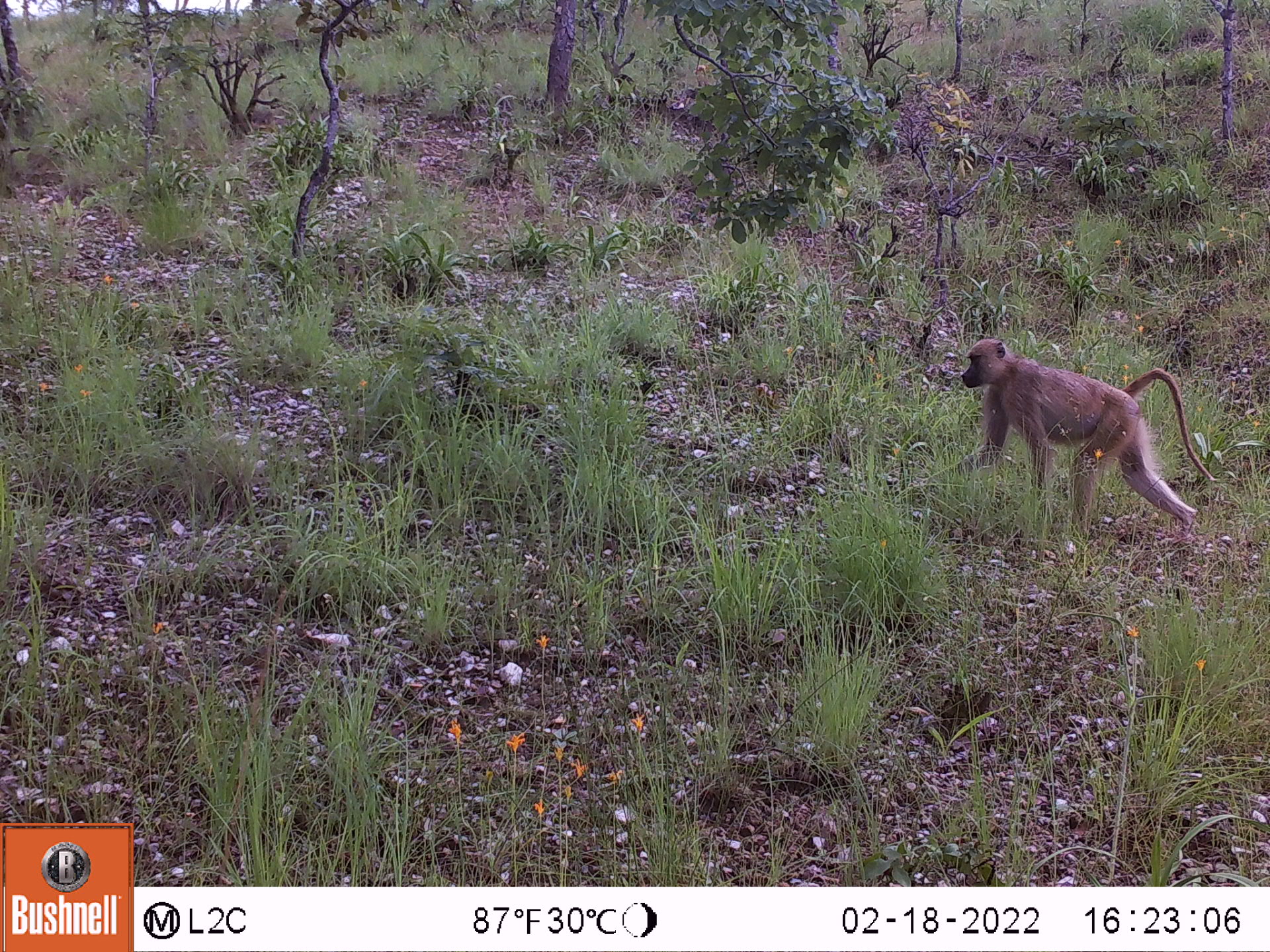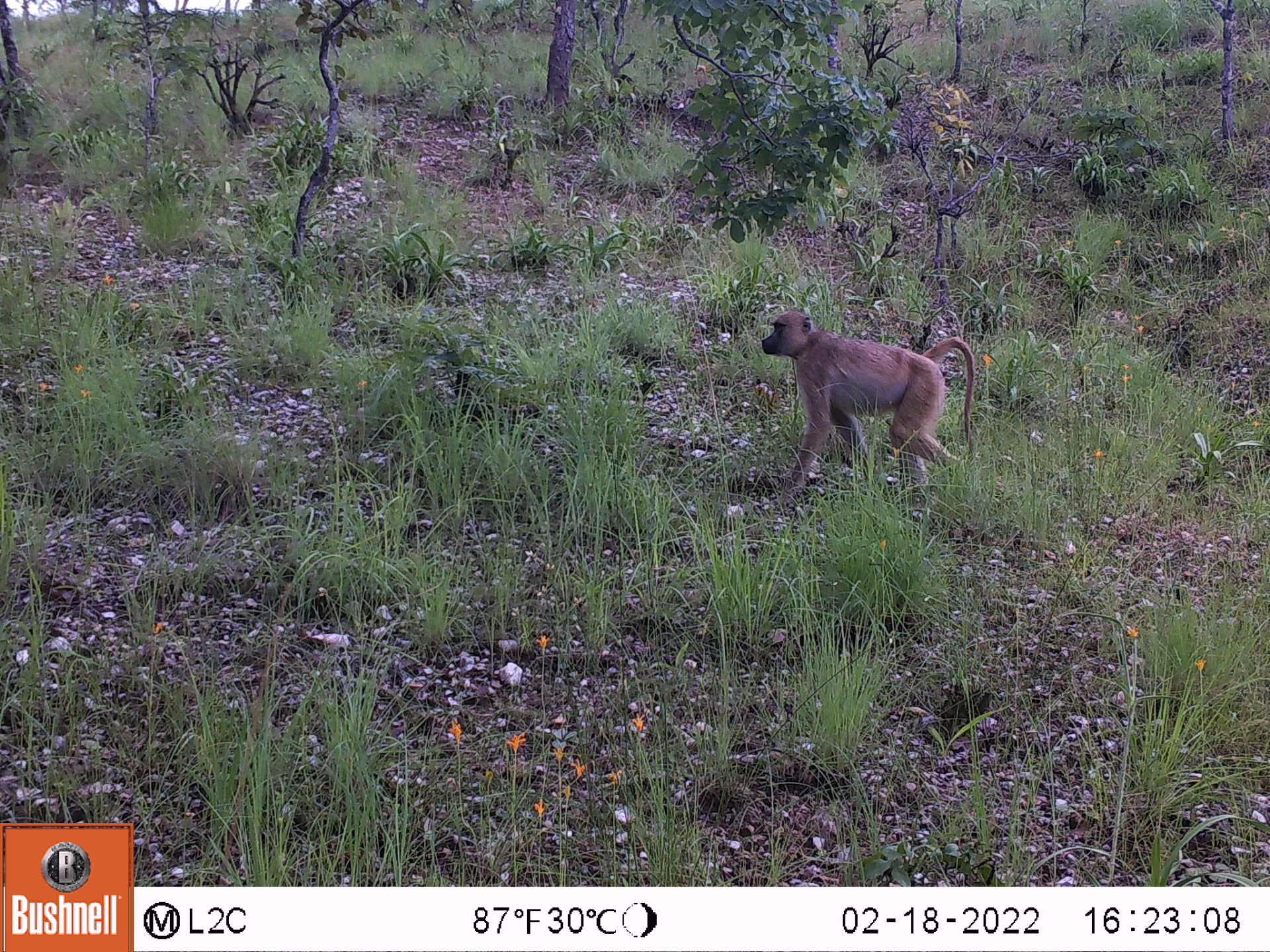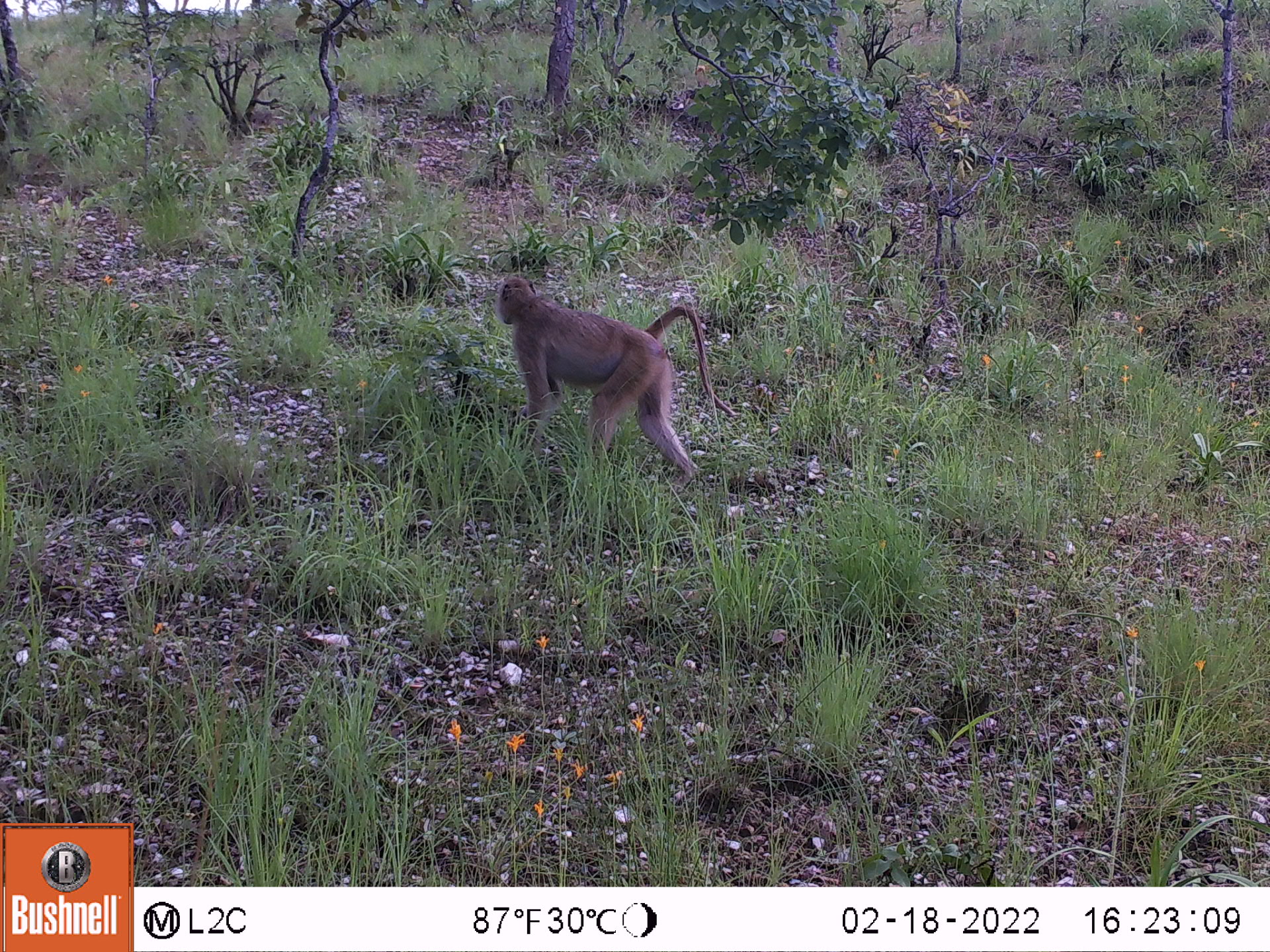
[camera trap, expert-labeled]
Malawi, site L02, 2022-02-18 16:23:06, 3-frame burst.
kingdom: Animalia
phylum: Chordata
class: Mammalia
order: Primates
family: Cercopithecidae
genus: Papio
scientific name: Papio cynocephalus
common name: yellow baboon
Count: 1.